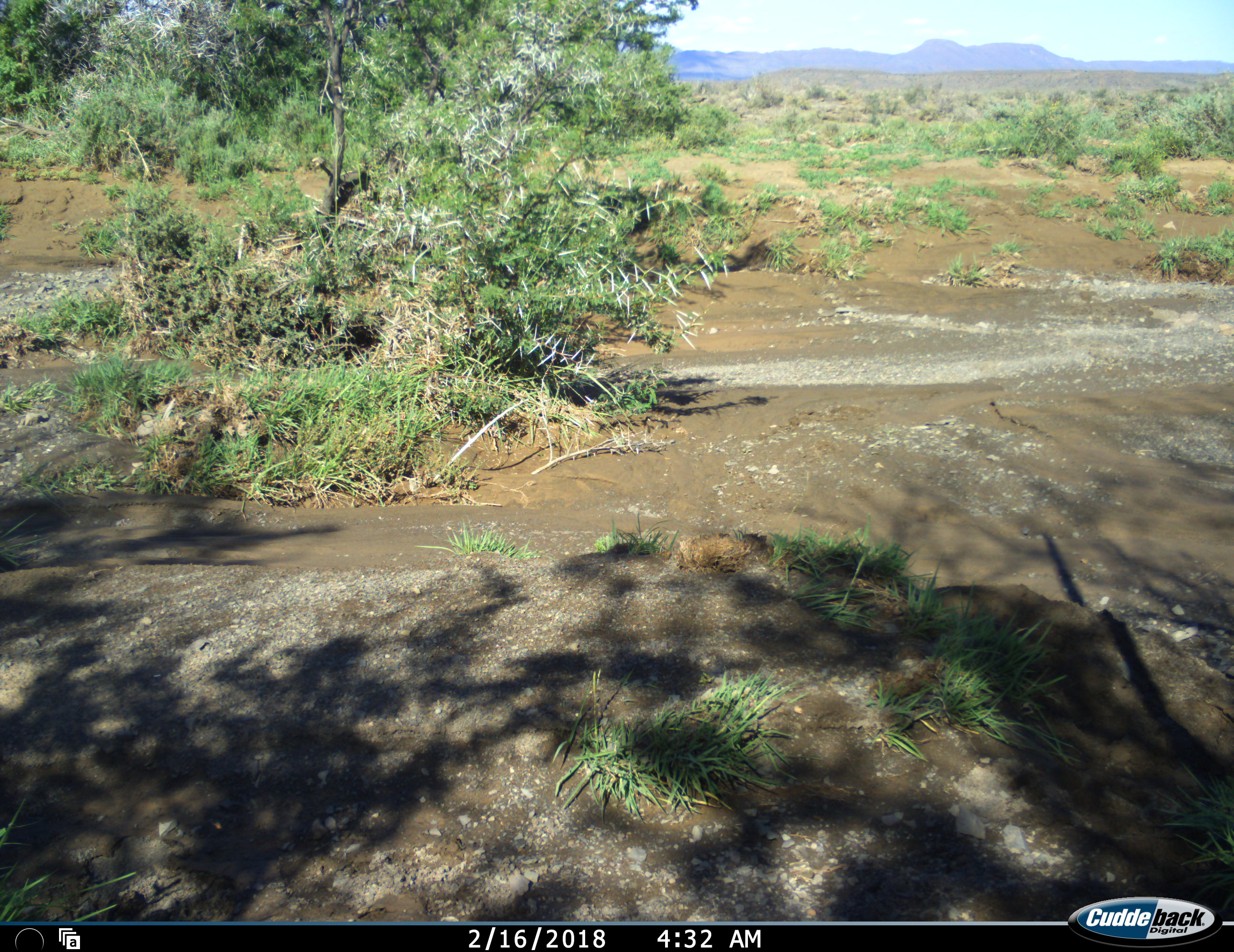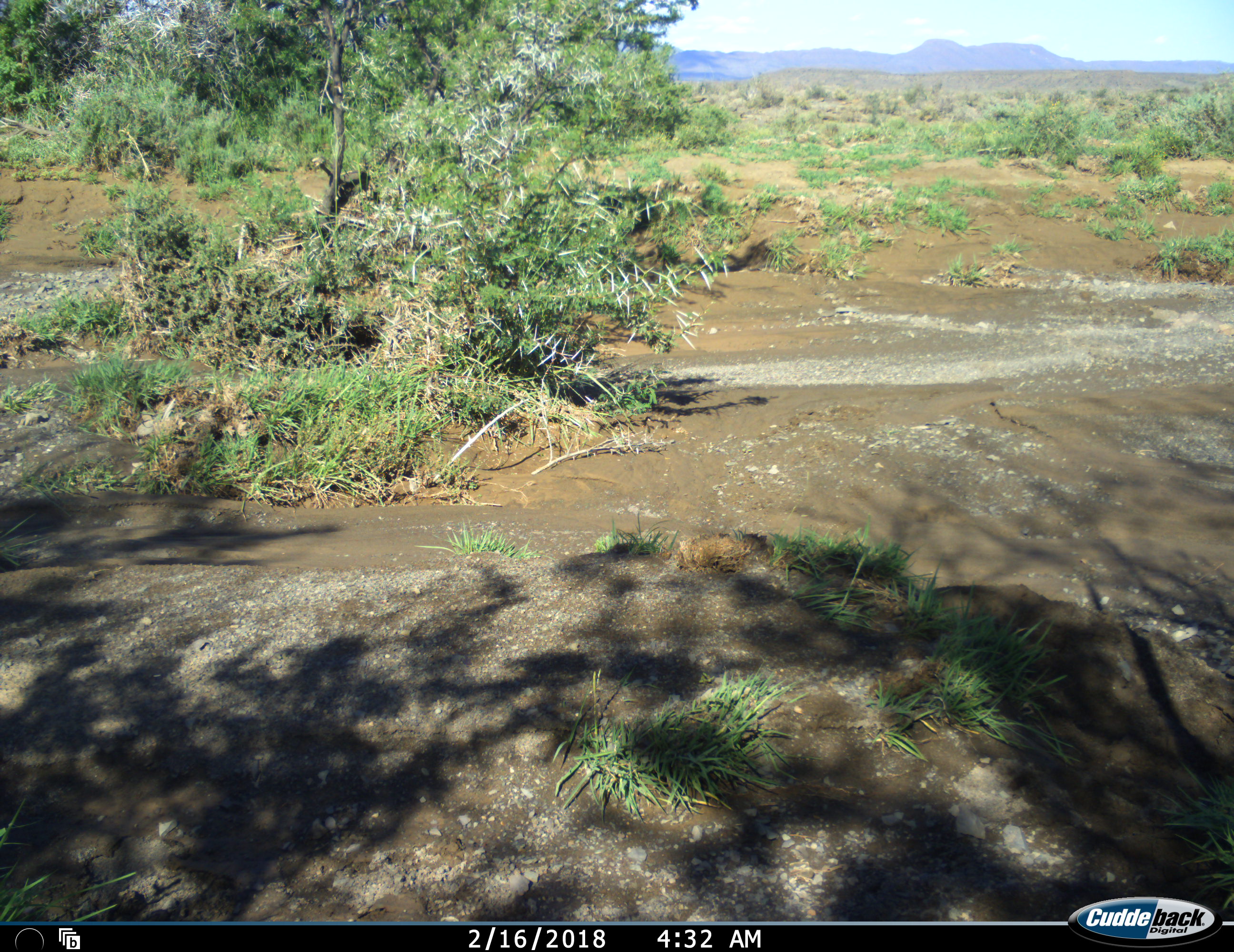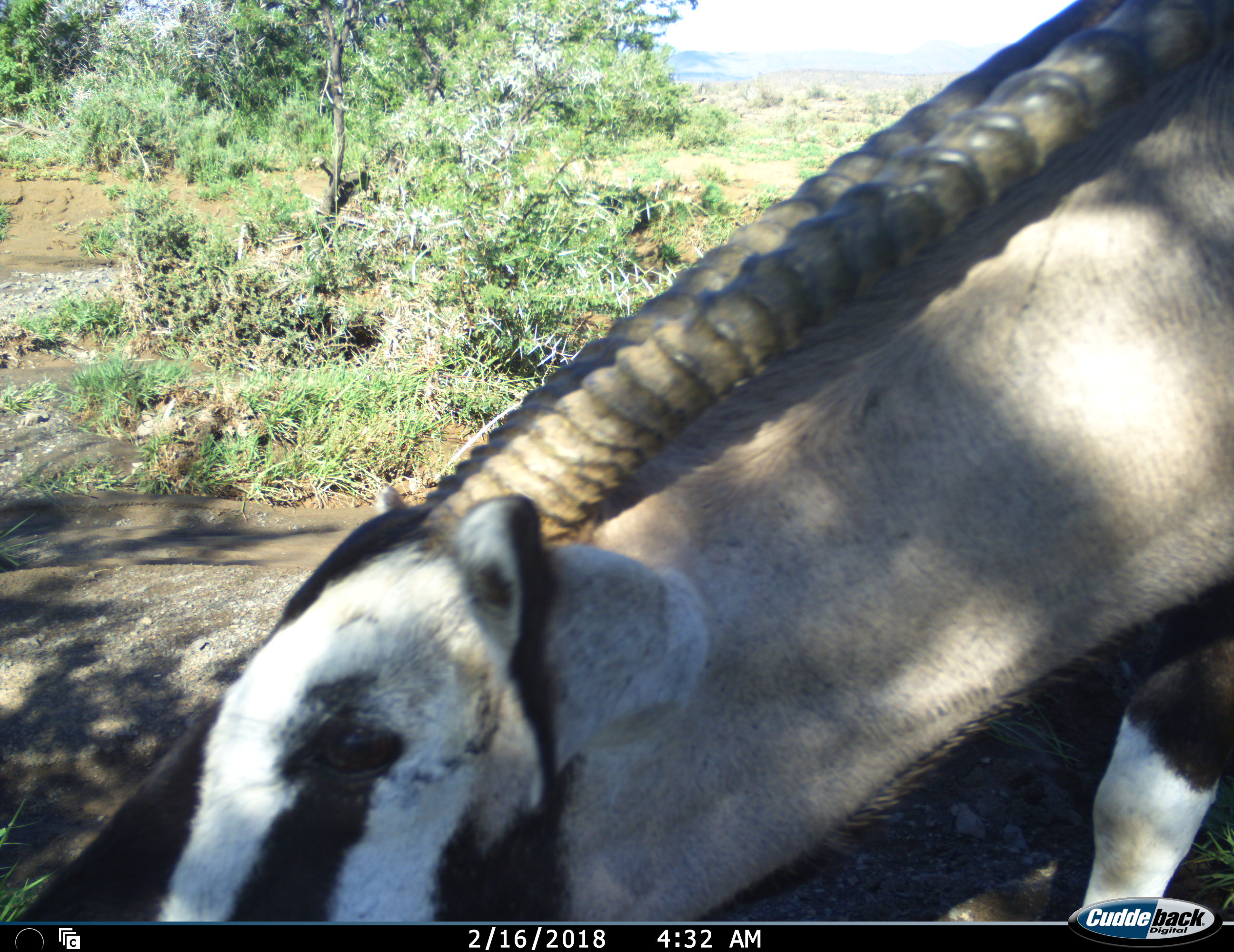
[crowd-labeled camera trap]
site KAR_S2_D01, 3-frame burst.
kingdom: Animalia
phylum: Chordata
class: Mammalia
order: Artiodactyla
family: Bovidae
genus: Oryx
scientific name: Oryx gazella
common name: gemsbok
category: oryx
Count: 1.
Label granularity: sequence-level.